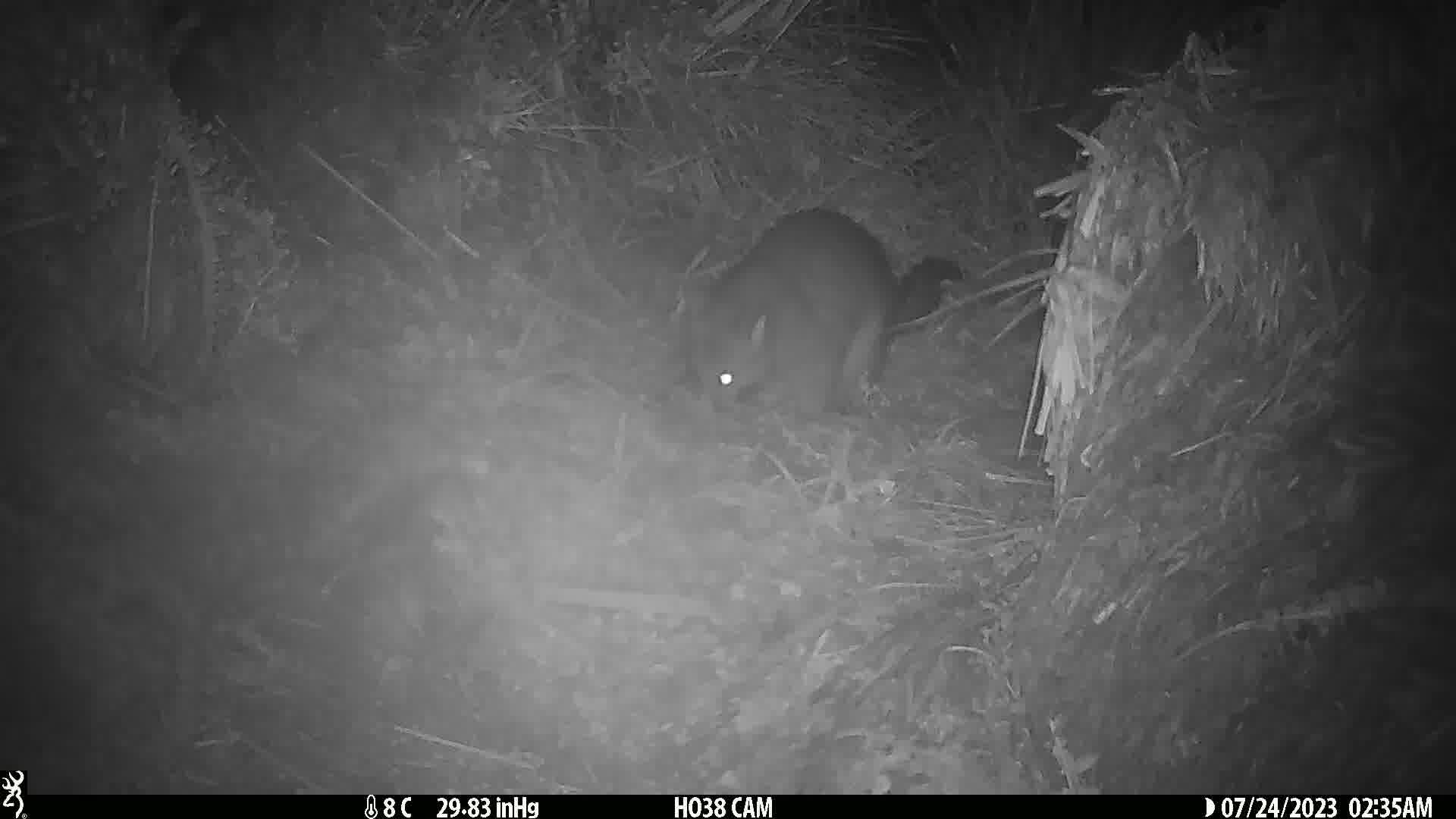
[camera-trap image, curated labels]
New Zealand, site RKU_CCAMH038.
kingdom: Animalia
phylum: Chordata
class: Mammalia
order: Diprotodontia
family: Phalangeridae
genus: Trichosurus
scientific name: Trichosurus vulpecula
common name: common brushtail possum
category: possum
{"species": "possum (common brushtail possum) (Trichosurus vulpecula)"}